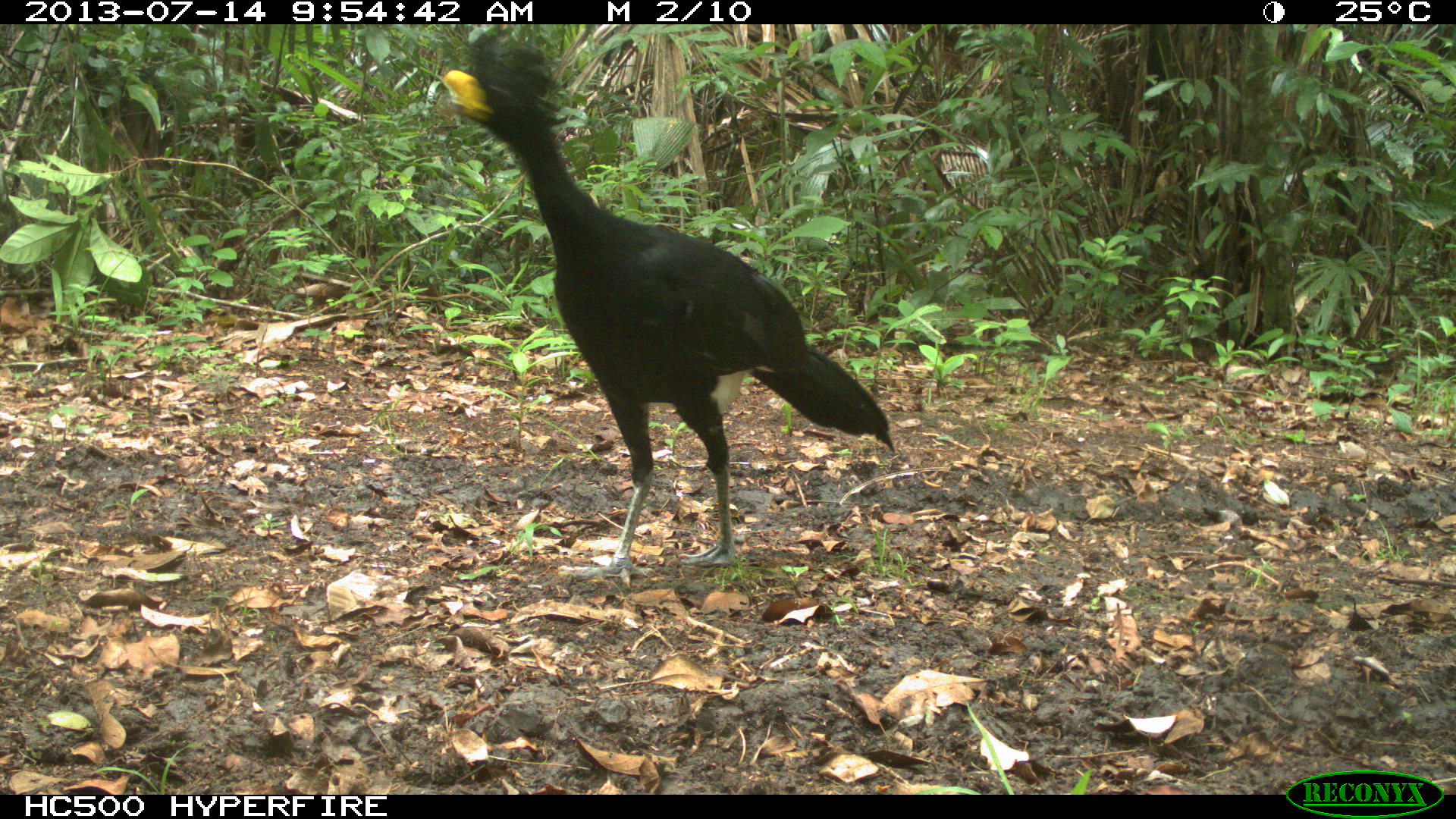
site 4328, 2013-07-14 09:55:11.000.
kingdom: Animalia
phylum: Chordata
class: Aves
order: Galliformes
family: Cracidae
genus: Crax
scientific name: Crax rubra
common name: great curassow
Crax rubra (great curassow), count 1, sex male.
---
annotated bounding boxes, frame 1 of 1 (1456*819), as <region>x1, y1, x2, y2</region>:
crax rubra: <region>442, 29, 895, 580</region>